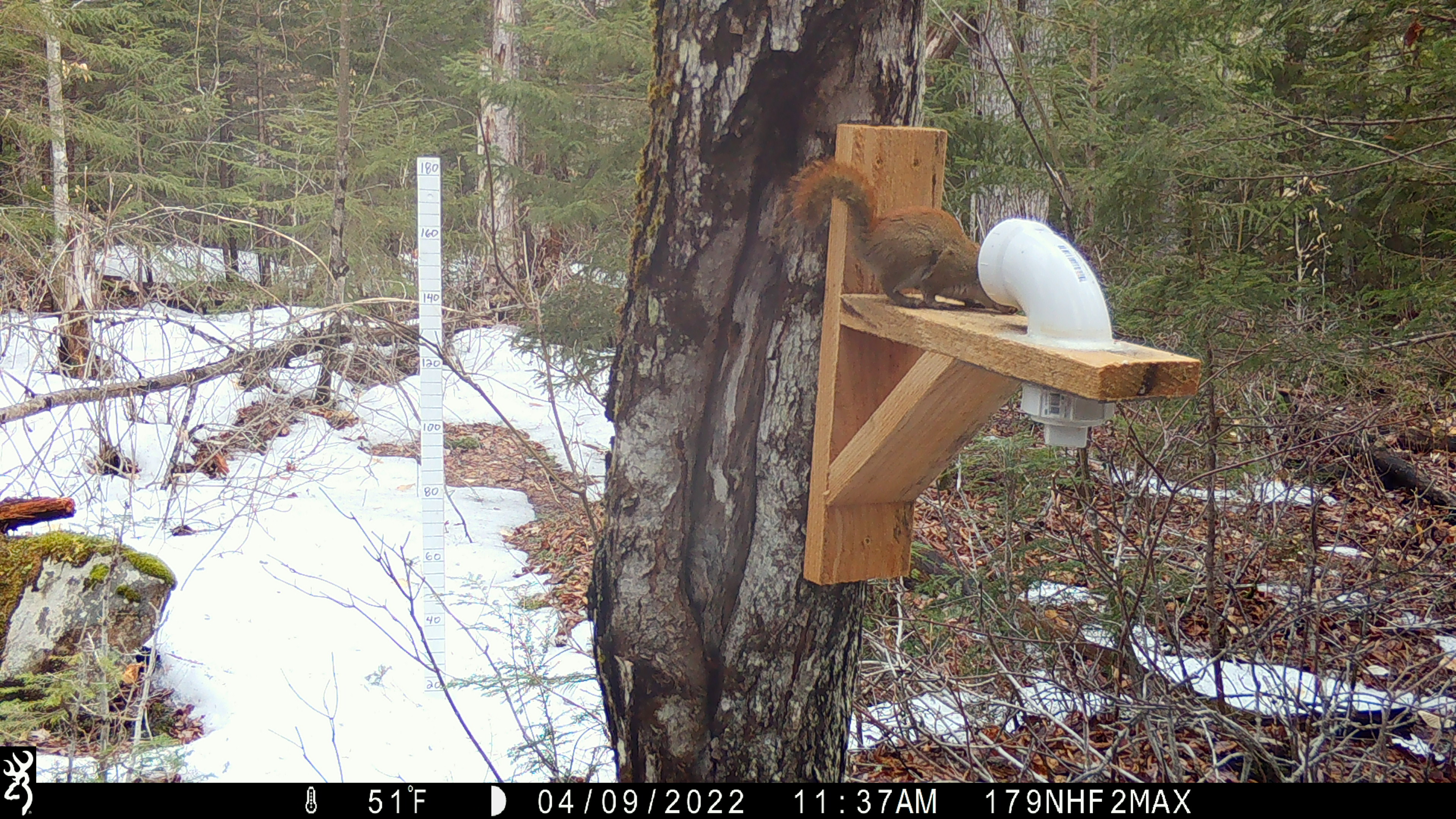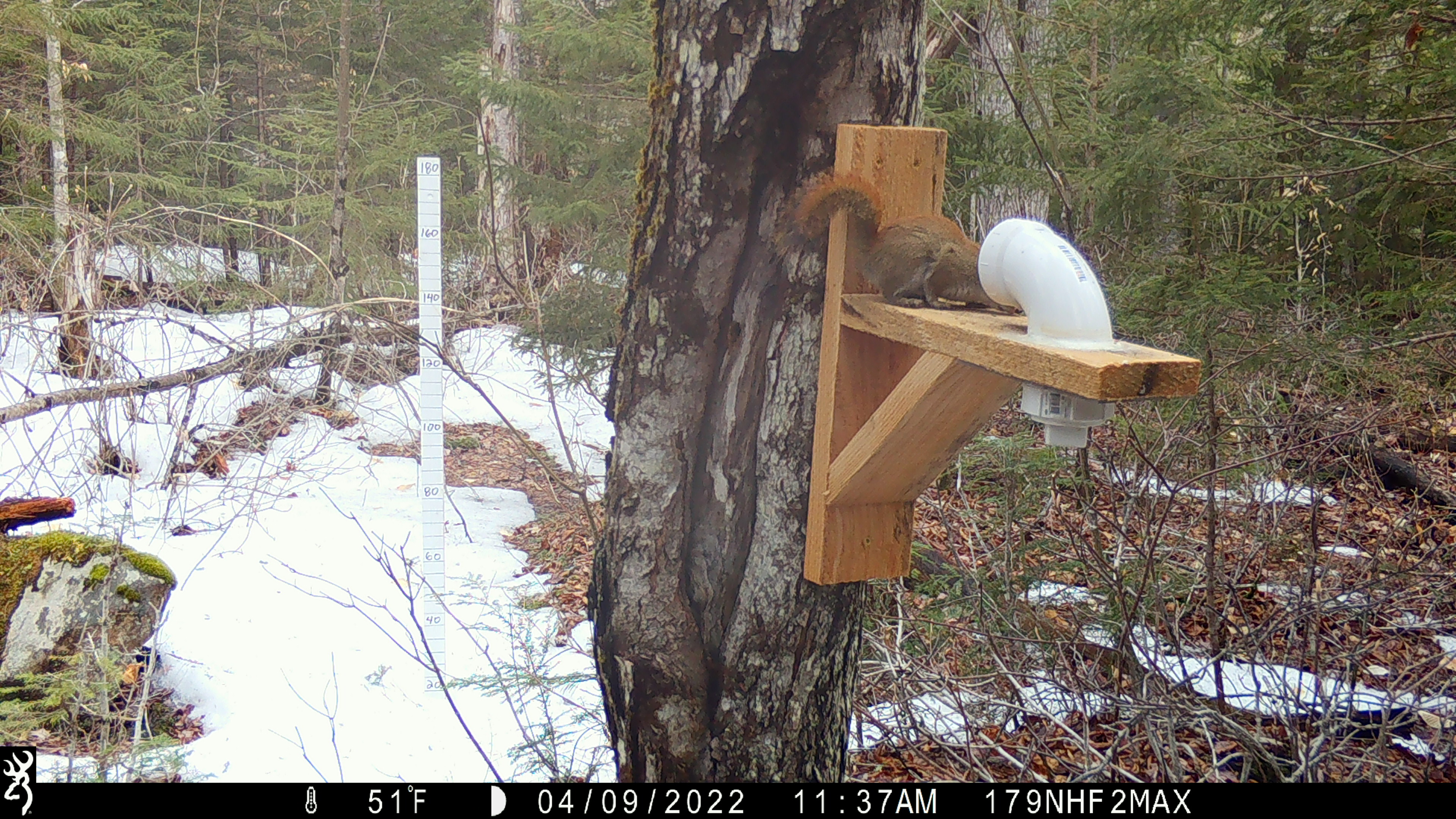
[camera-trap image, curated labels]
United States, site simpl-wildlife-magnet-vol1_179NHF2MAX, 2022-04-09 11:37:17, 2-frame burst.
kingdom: Animalia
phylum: Chordata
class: Mammalia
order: Rodentia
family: Sciuridae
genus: Tamiasciurus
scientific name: Tamiasciurus hudsonicus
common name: red squirrel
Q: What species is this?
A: Red squirrel (Tamiasciurus hudsonicus).